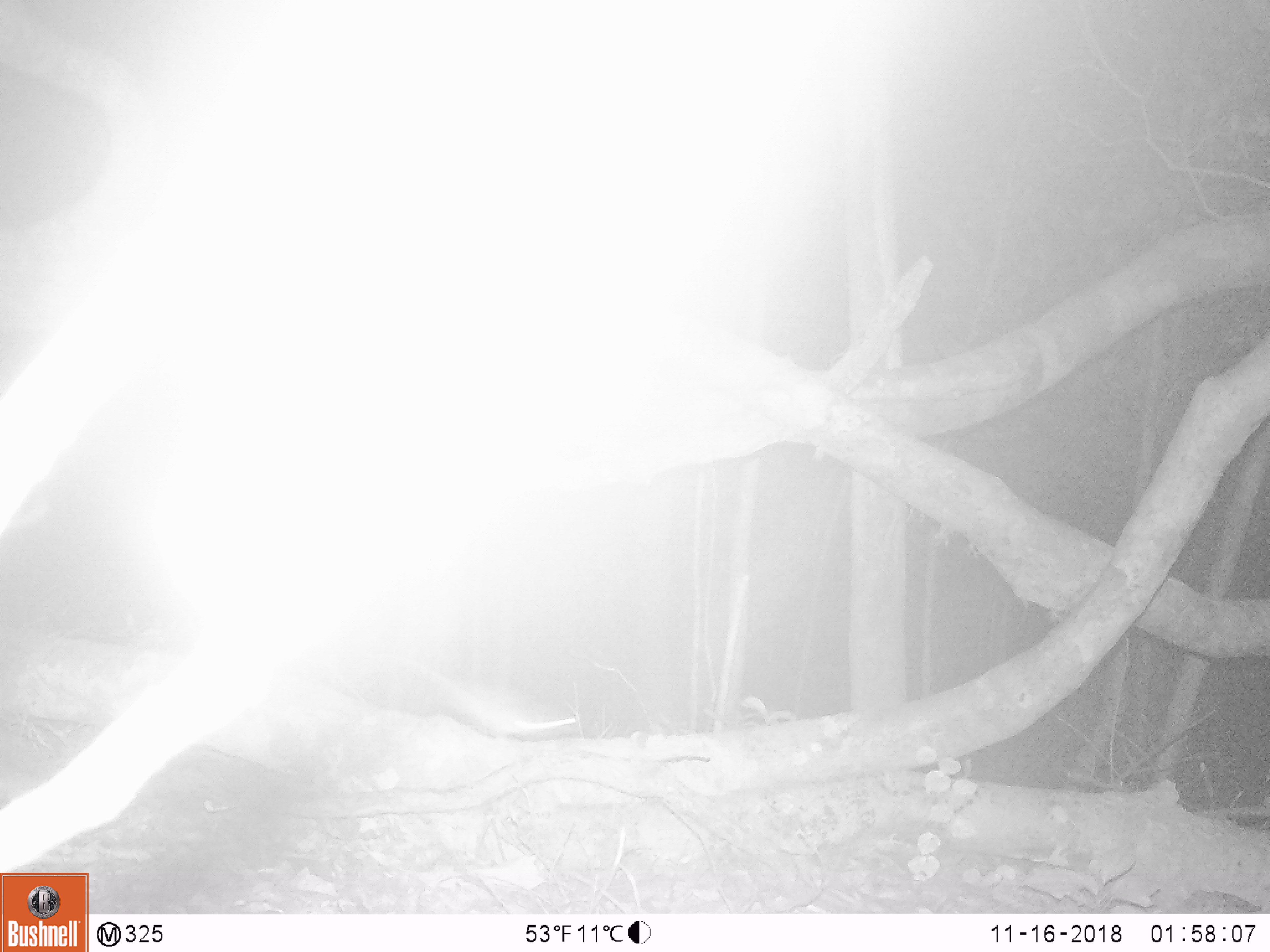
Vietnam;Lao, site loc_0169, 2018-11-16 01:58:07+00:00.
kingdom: Animalia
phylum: Chordata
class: Mammalia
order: Rodentia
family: Muridae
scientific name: Muridae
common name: old-world mice and rats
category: unidentified murid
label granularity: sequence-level